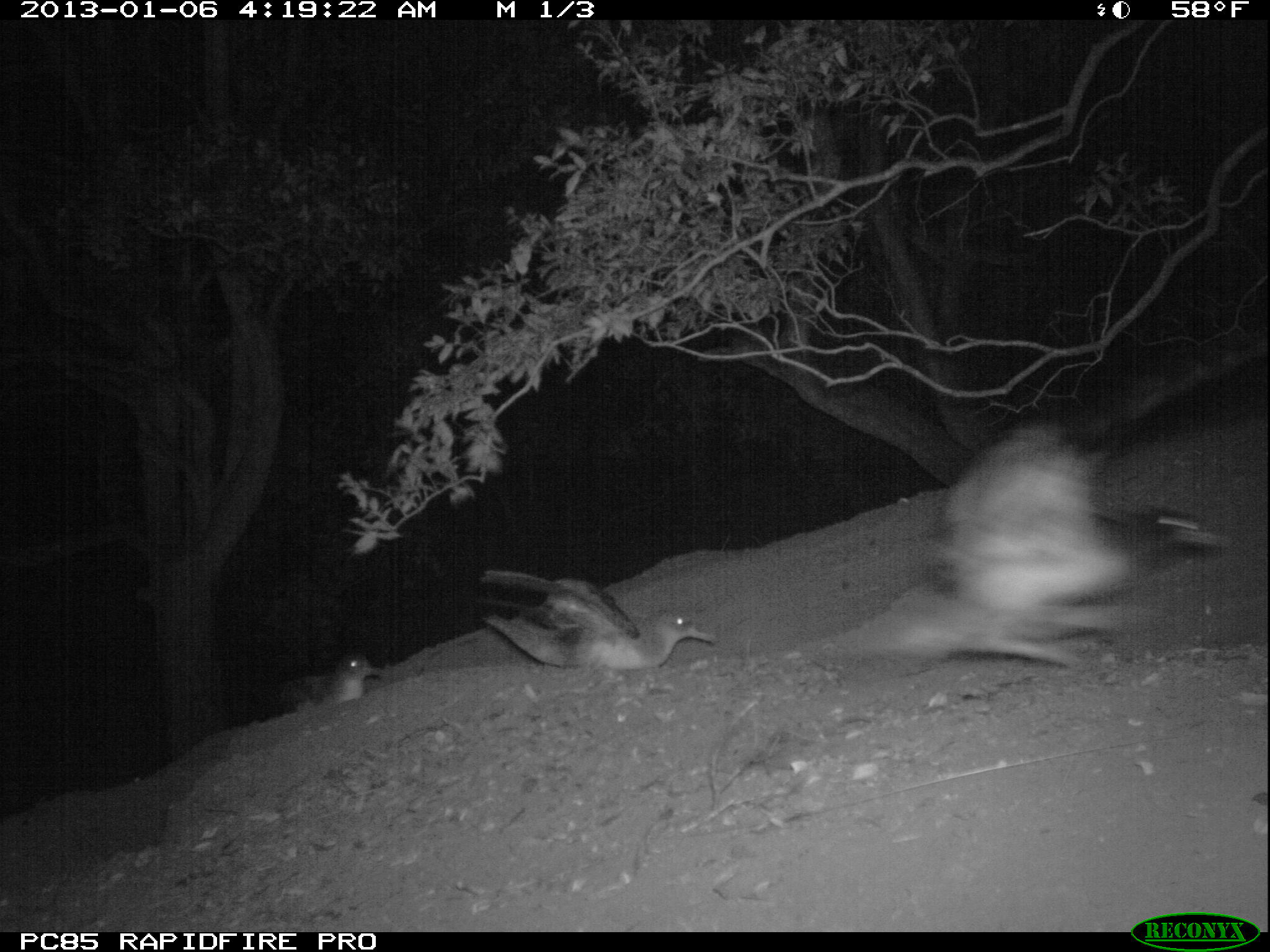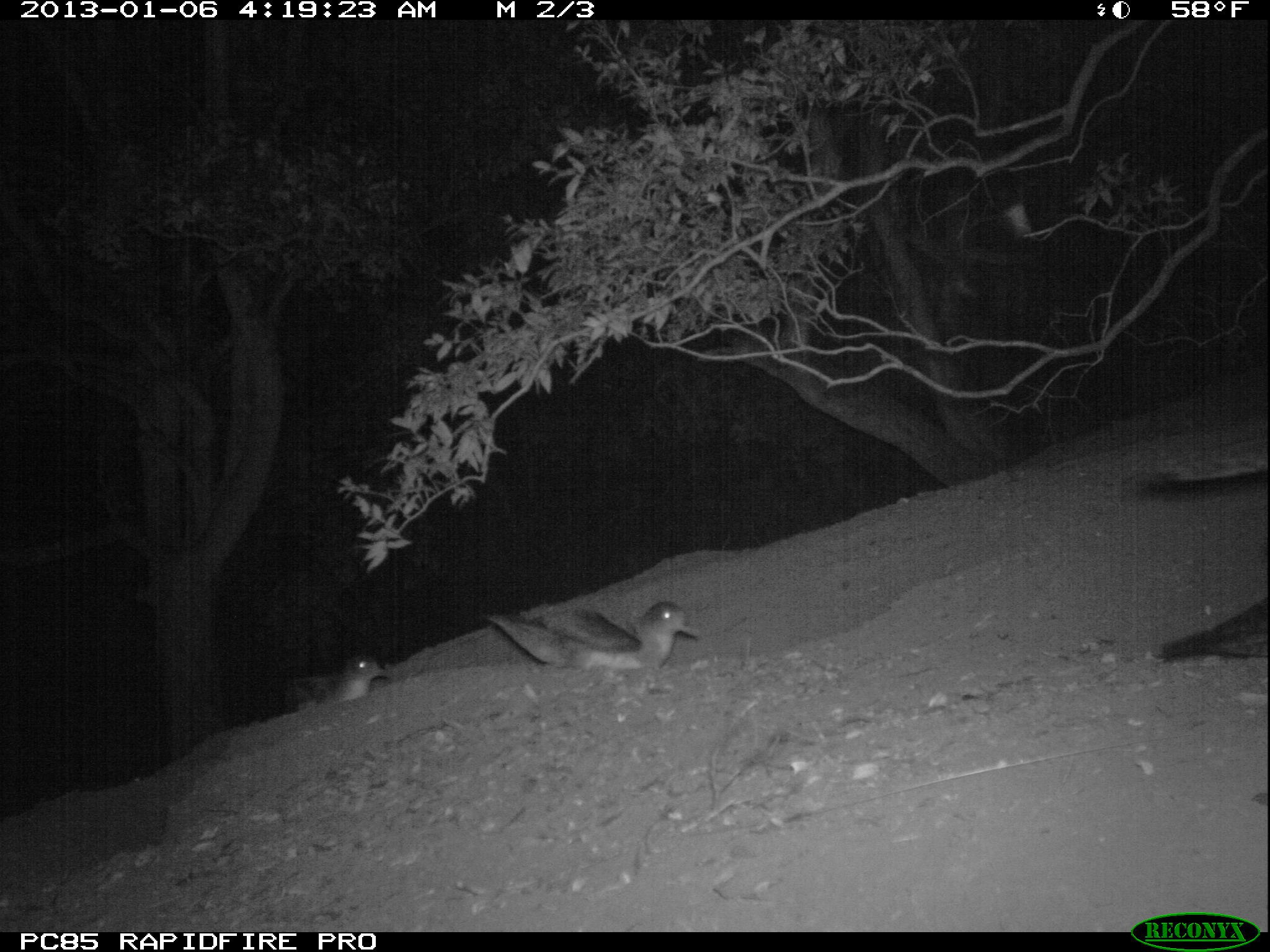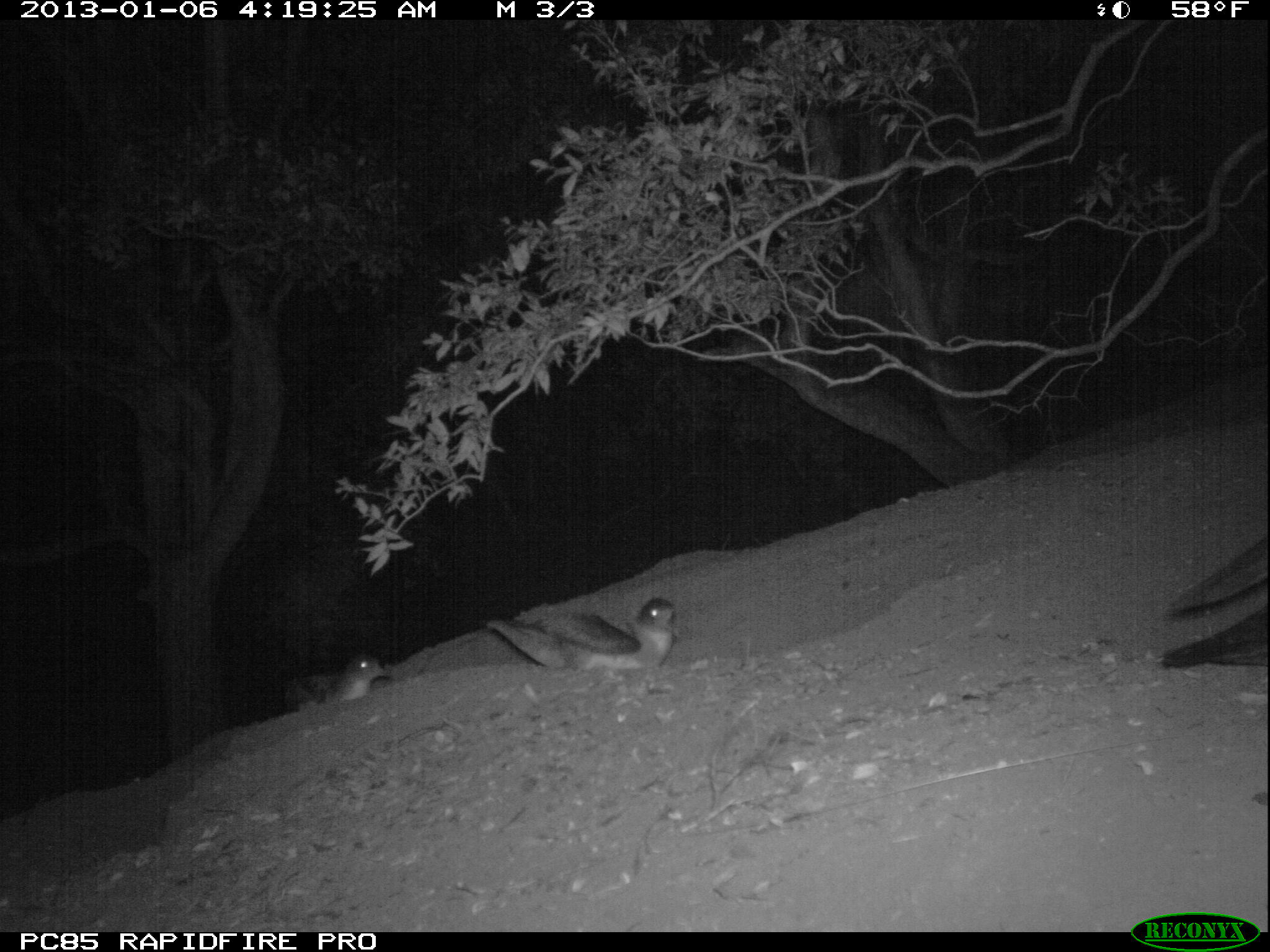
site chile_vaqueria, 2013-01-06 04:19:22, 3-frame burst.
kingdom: Animalia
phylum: Chordata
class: Aves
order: Procellariiformes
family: Procellariidae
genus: Calonectris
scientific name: Calonectris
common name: shearwater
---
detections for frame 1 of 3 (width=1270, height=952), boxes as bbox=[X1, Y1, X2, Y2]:
shearwater: bbox=[890, 422, 1223, 668]; bbox=[481, 576, 719, 682]; bbox=[275, 652, 378, 715]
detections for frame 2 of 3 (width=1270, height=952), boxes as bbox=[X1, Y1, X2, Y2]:
shearwater: bbox=[1151, 461, 1268, 677]; bbox=[486, 599, 698, 693]; bbox=[284, 652, 387, 715]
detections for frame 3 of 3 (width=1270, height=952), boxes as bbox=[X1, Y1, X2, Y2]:
shearwater: bbox=[471, 596, 679, 692]; bbox=[1150, 531, 1270, 690]; bbox=[284, 653, 386, 714]